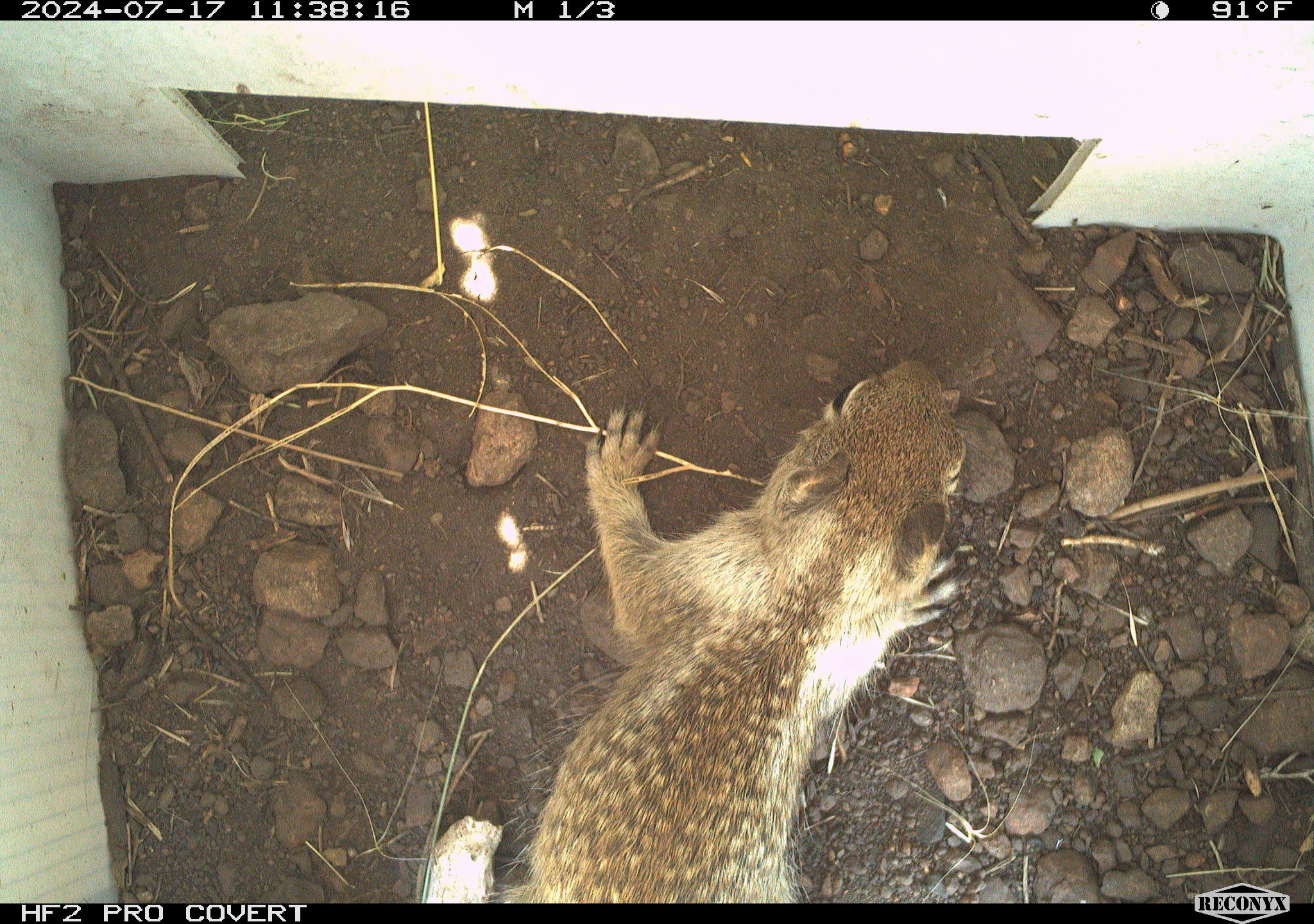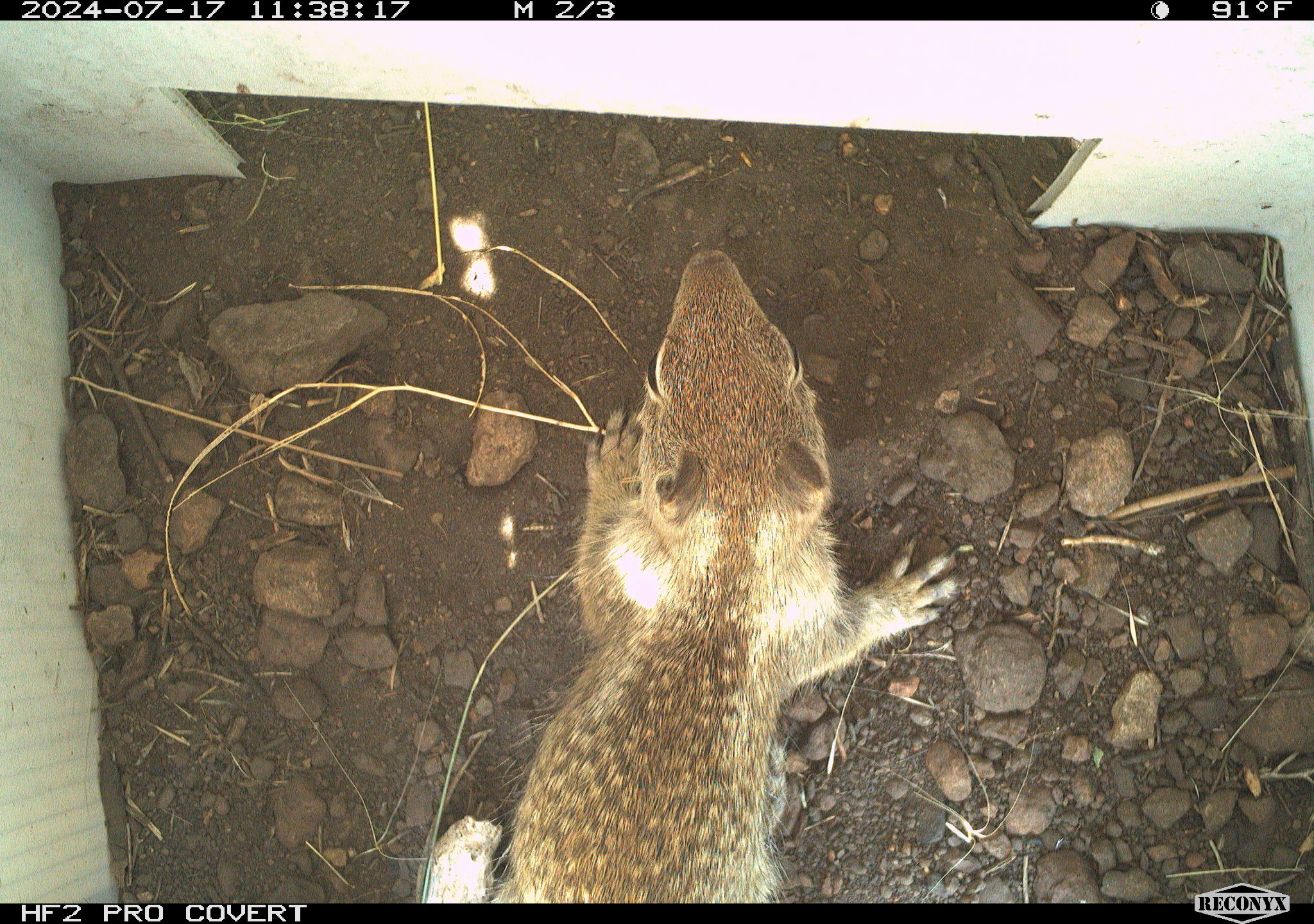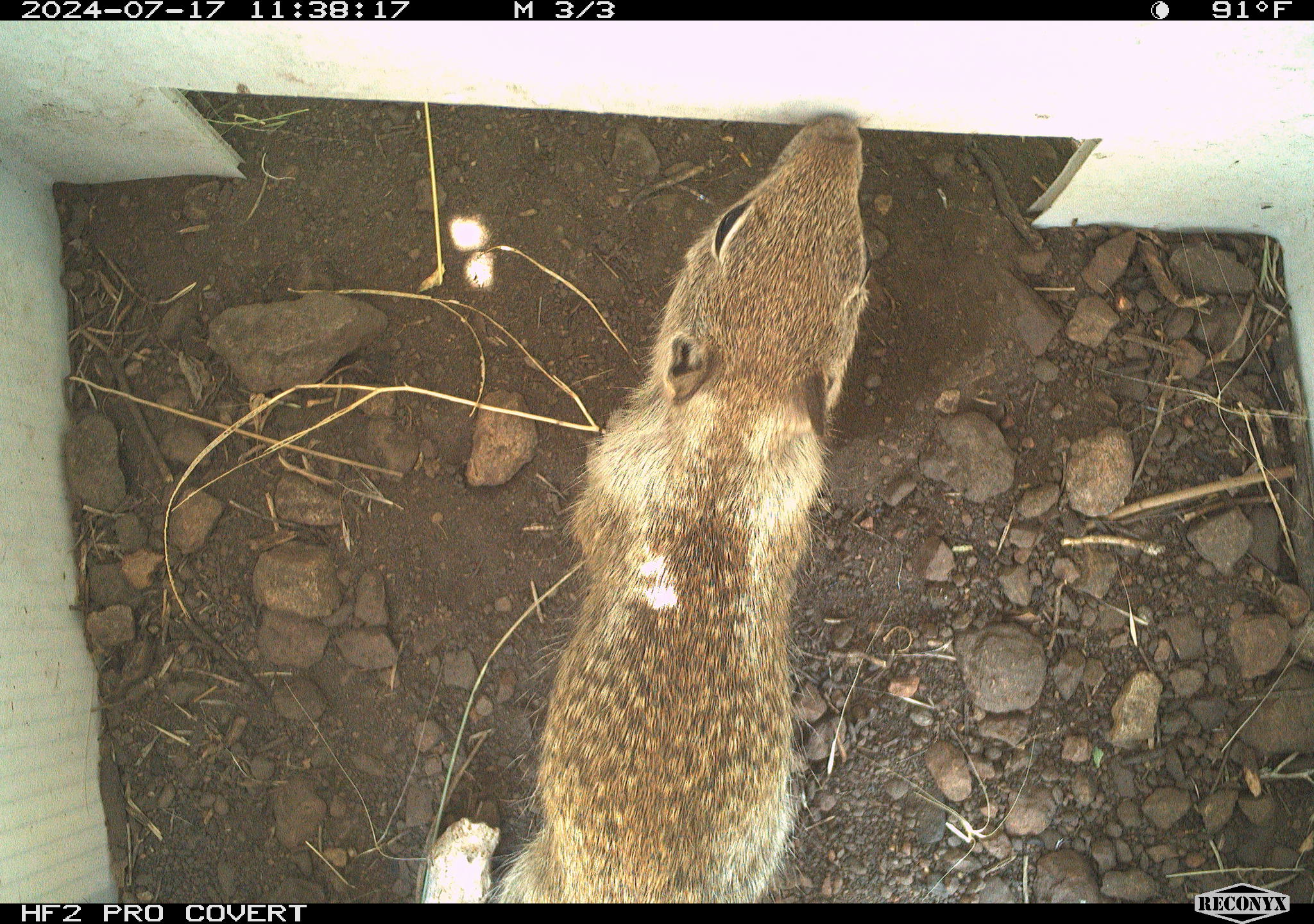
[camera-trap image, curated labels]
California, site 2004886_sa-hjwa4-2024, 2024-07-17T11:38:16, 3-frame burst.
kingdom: Animalia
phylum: Chordata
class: Mammalia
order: Rodentia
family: Sciuridae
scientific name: Sciuridae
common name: squirrels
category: sciuridae family